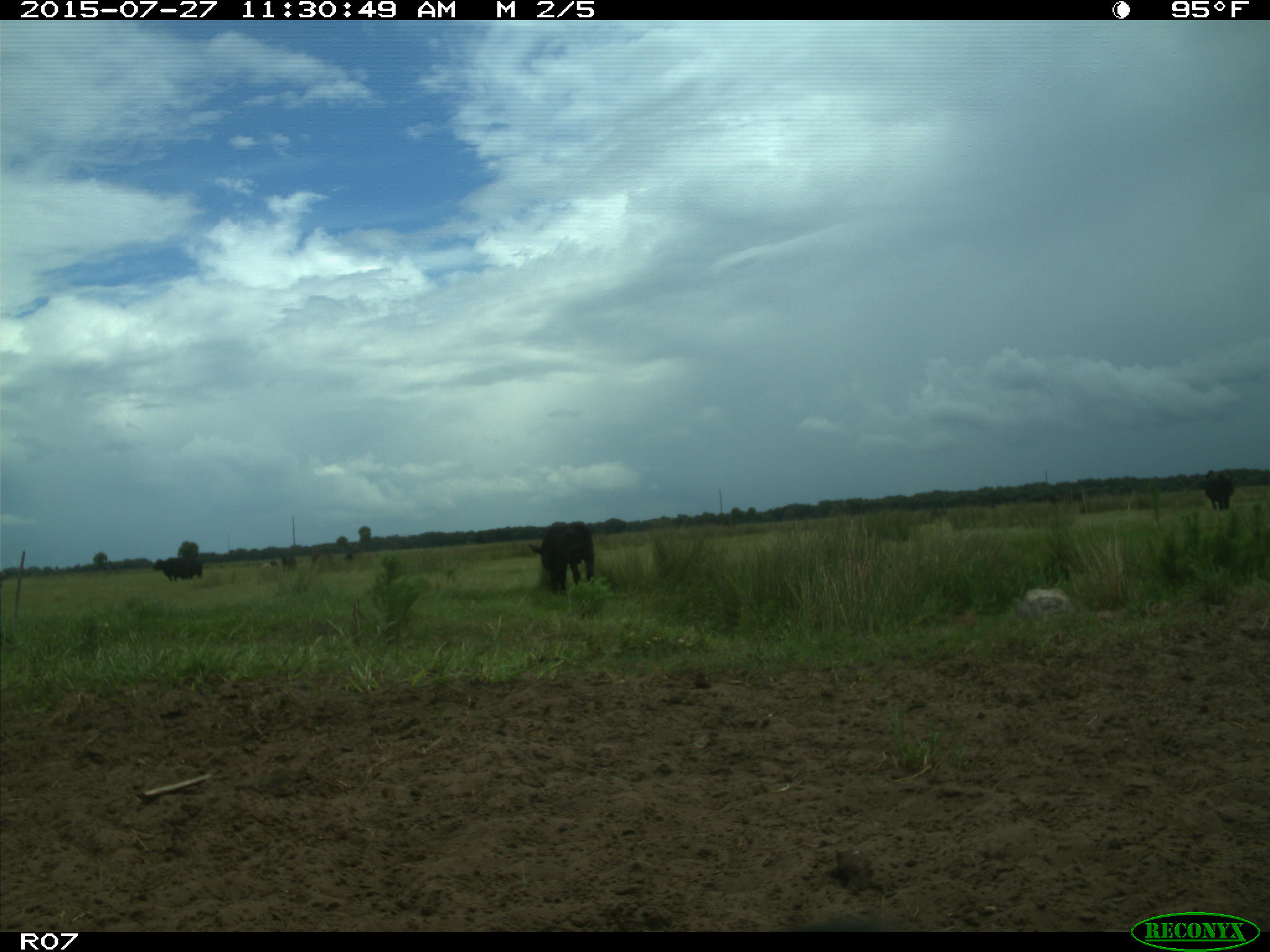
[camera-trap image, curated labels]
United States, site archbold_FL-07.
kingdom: Animalia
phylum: Chordata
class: Mammalia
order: Artiodactyla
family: Bovidae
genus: Bos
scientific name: Bos taurus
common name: domestic cow